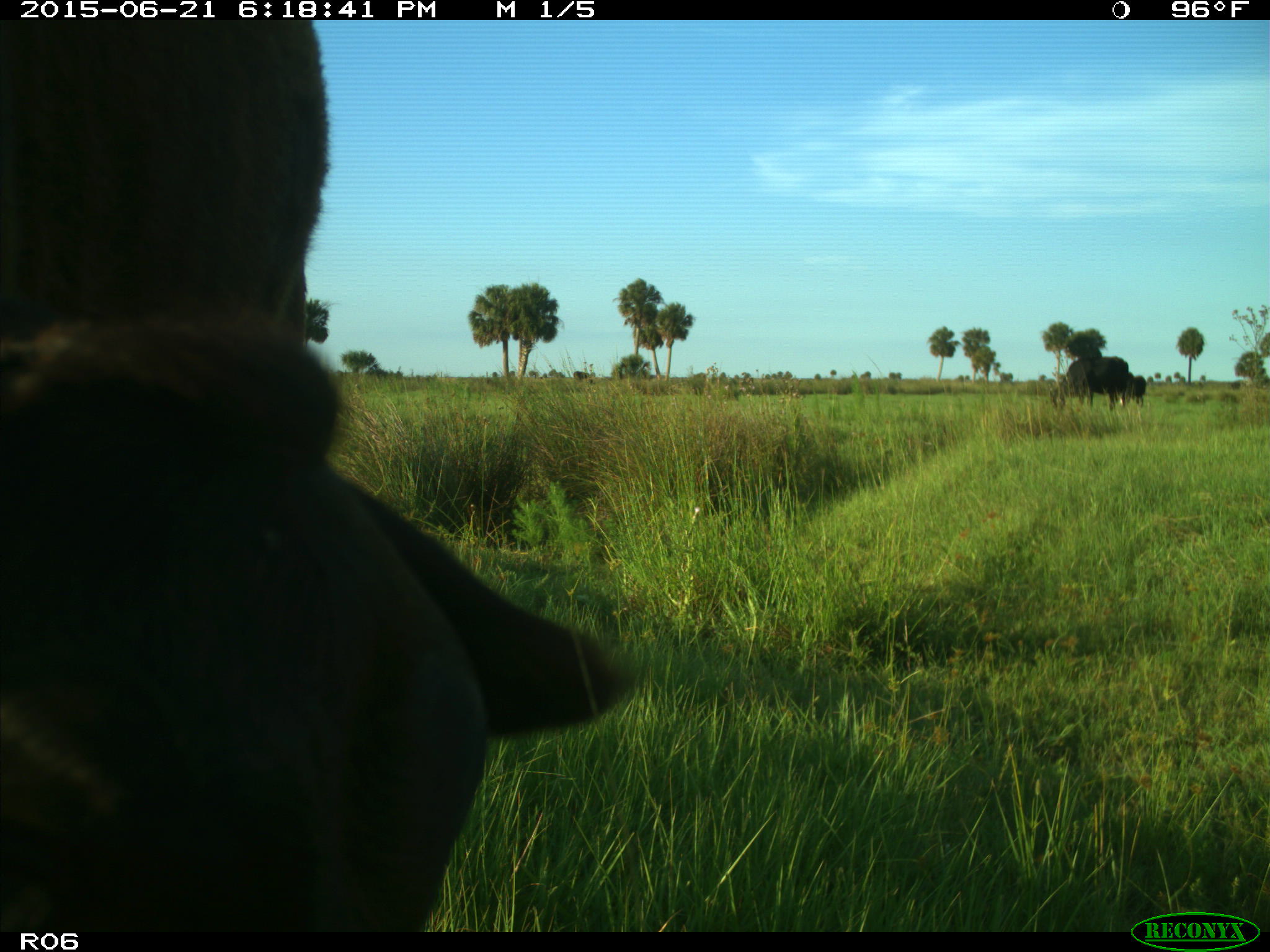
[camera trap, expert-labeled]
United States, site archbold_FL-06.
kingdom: Animalia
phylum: Chordata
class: Mammalia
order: Artiodactyla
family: Bovidae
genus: Bos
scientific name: Bos taurus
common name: domestic cow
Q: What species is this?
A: Bos taurus (domestic cow).